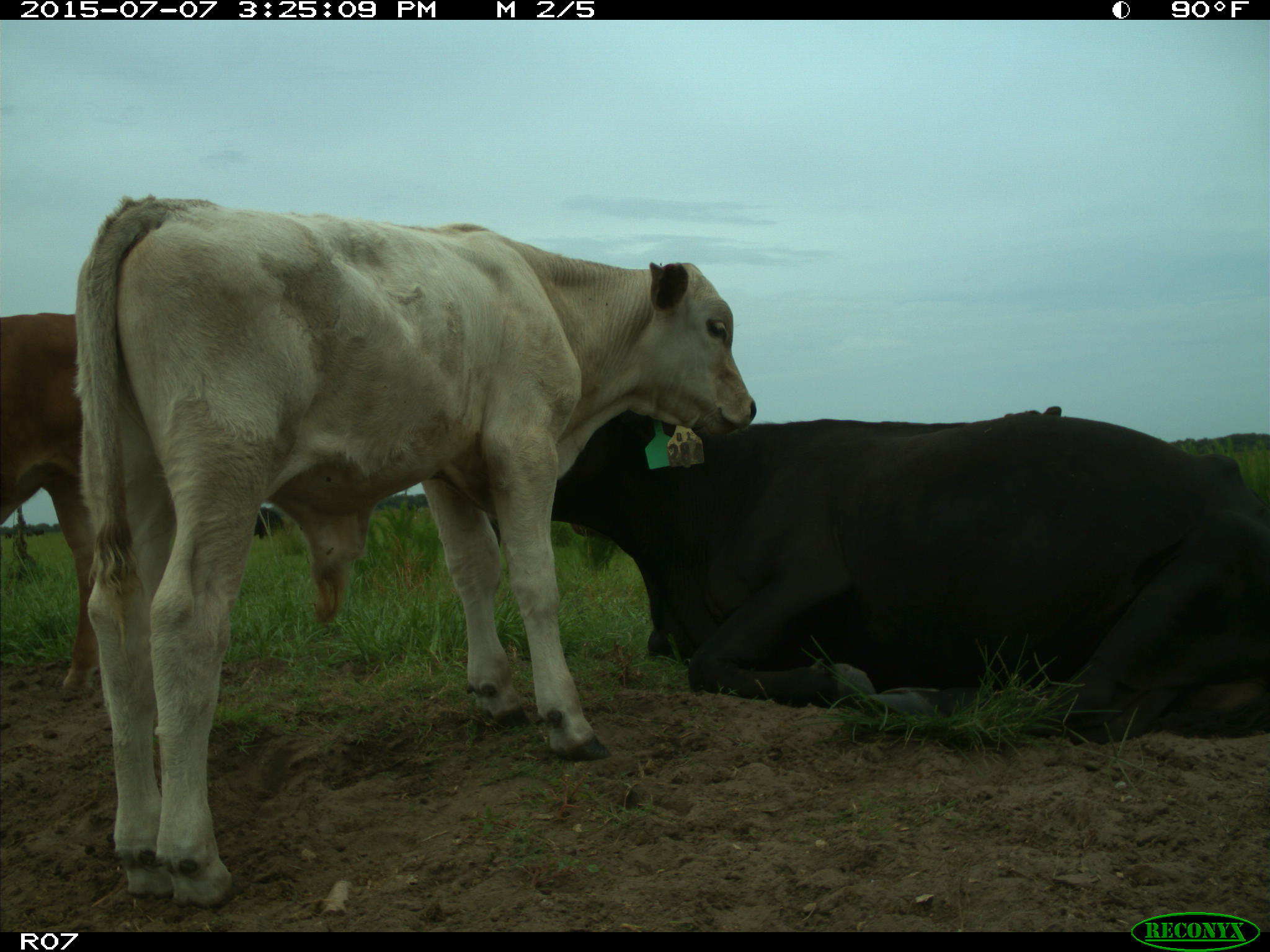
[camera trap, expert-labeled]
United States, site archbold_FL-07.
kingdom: Animalia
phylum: Chordata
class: Mammalia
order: Artiodactyla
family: Bovidae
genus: Bos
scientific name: Bos taurus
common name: domestic cow